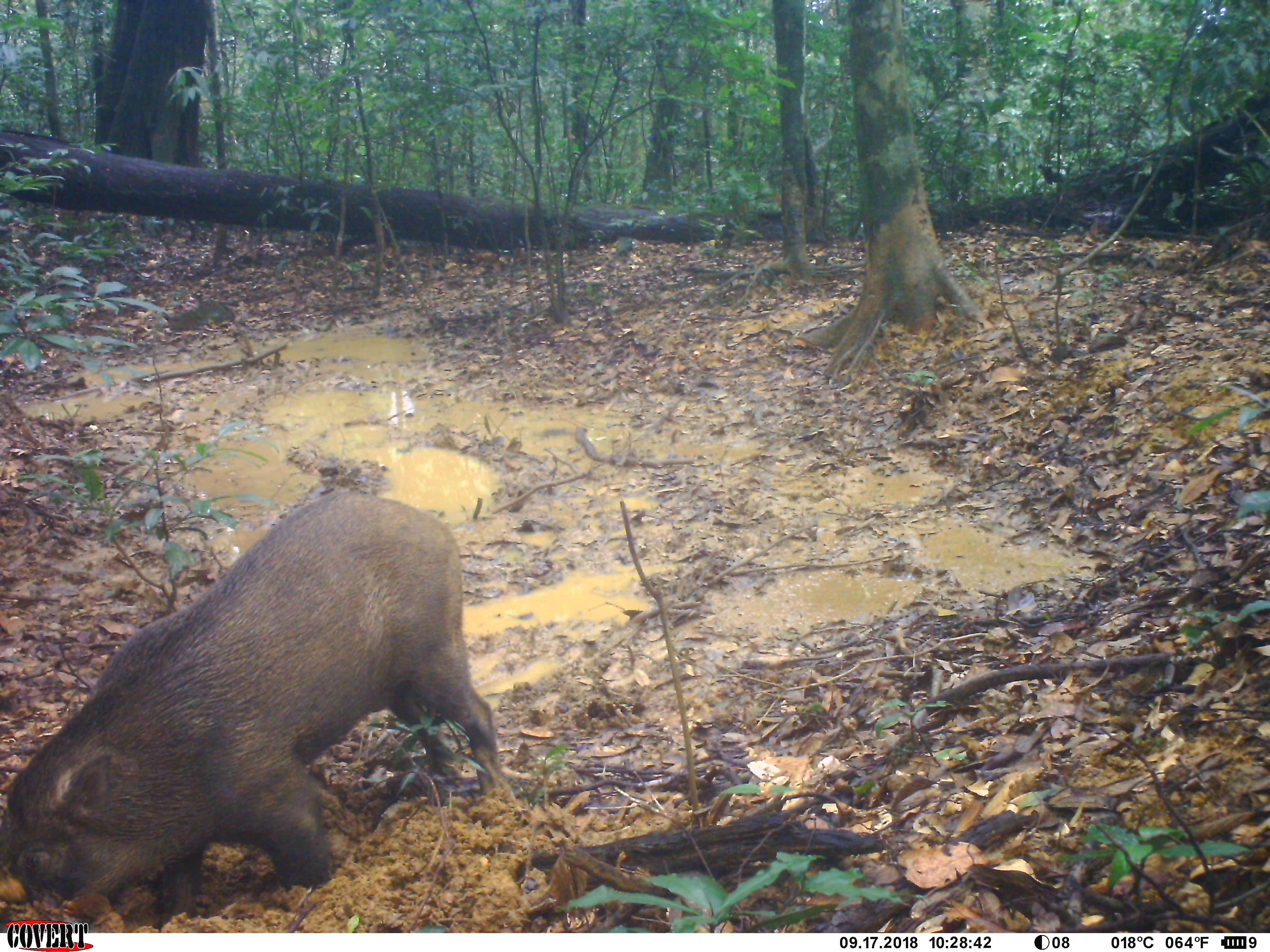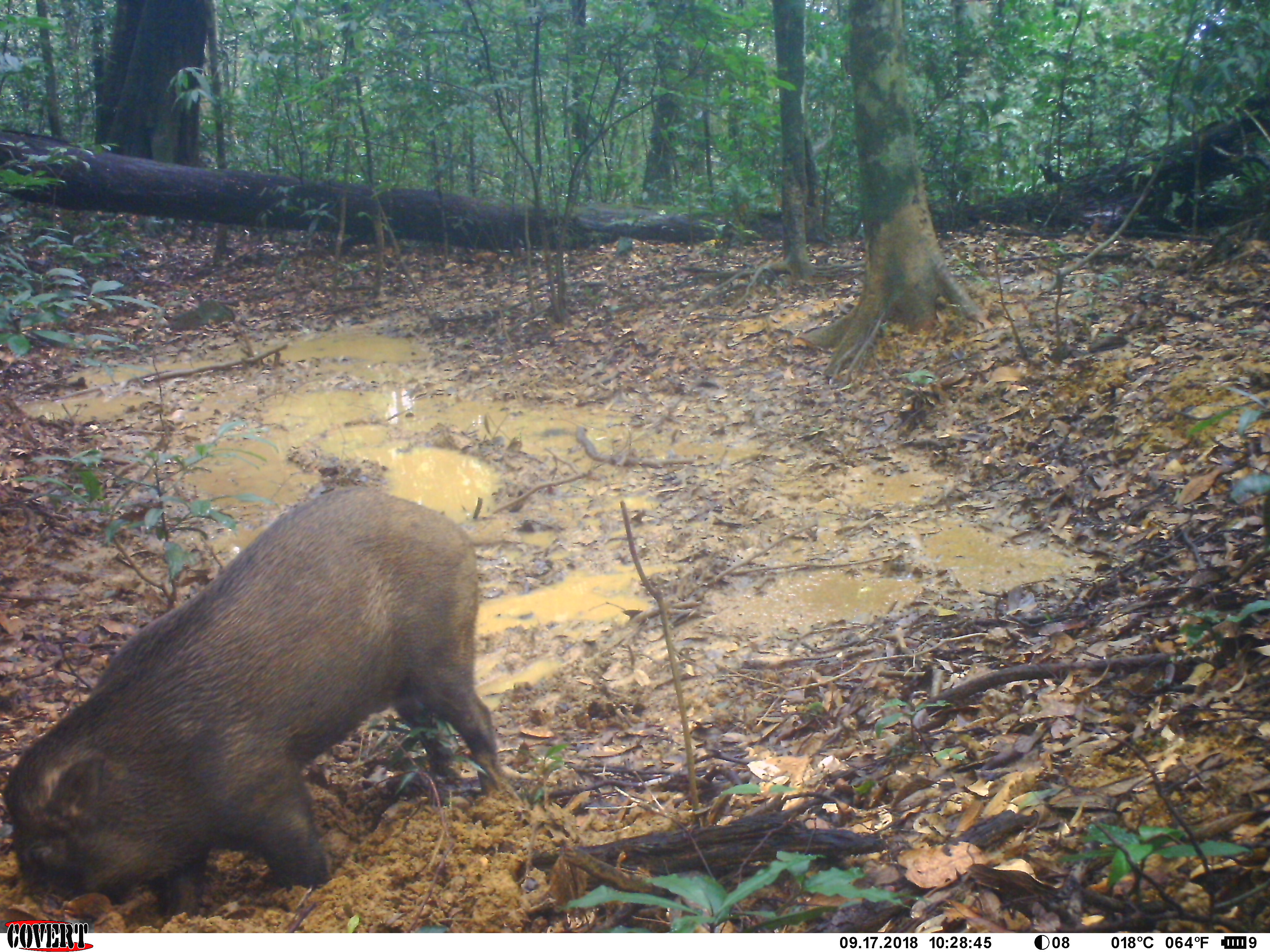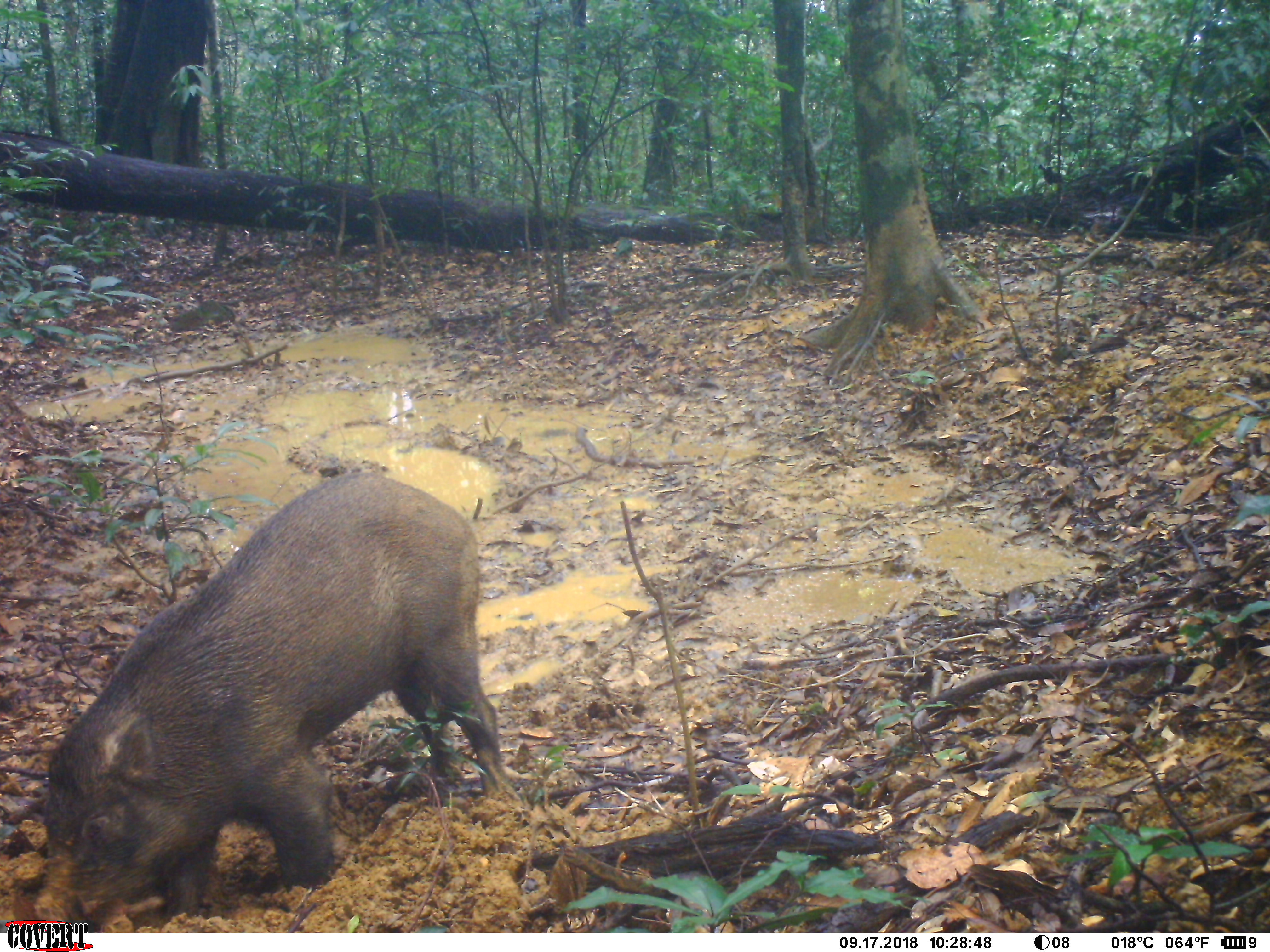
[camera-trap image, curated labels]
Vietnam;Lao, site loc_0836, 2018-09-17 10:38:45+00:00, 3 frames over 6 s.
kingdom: Animalia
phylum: Chordata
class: Mammalia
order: Artiodactyla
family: Suidae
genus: Sus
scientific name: Sus scrofa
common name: eurasian wild pig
Eurasian wild pig (Sus scrofa). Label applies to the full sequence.